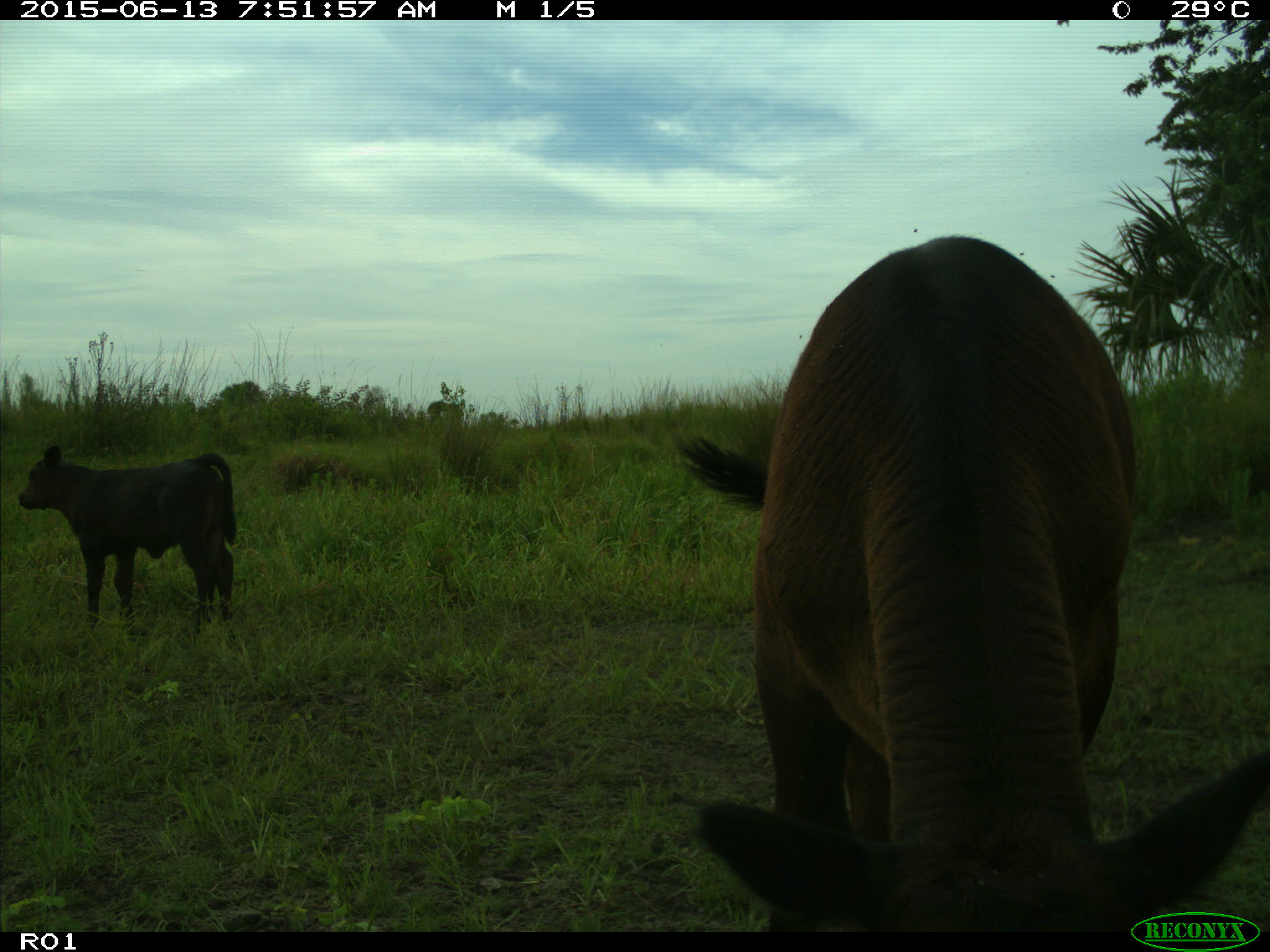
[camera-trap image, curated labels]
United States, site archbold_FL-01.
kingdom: Animalia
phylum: Chordata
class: Mammalia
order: Artiodactyla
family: Bovidae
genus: Bos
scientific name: Bos taurus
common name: domestic cow